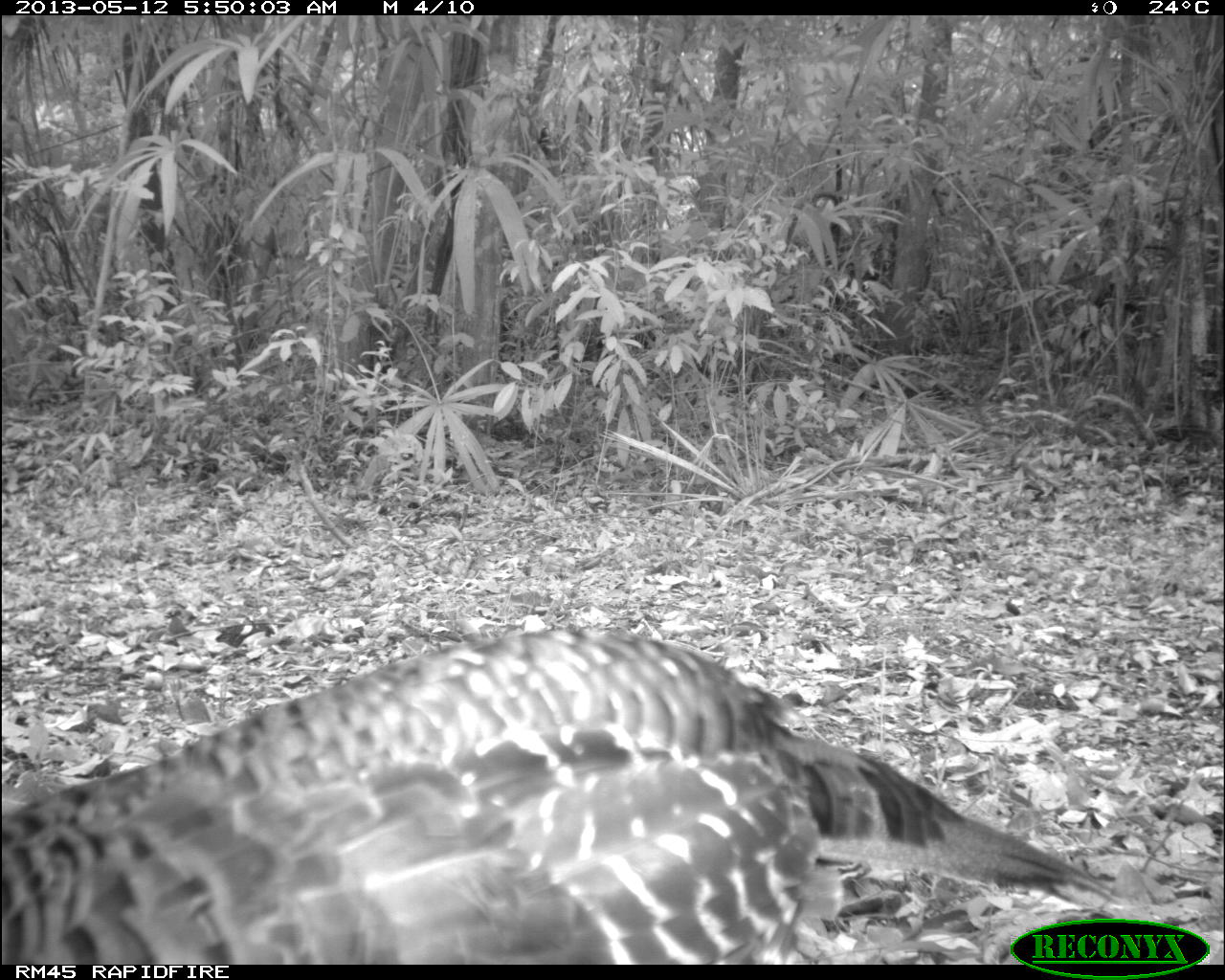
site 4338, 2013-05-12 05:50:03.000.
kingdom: Animalia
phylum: Chordata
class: Aves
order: Galliformes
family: Phasianidae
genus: Meleagris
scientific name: Meleagris ocellata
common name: ocellated turkey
Meleagris ocellata (ocellated turkey), count 1, sex female.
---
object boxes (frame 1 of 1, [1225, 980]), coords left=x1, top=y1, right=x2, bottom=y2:
meleagris ocellata: left=2, top=627, right=1118, bottom=965